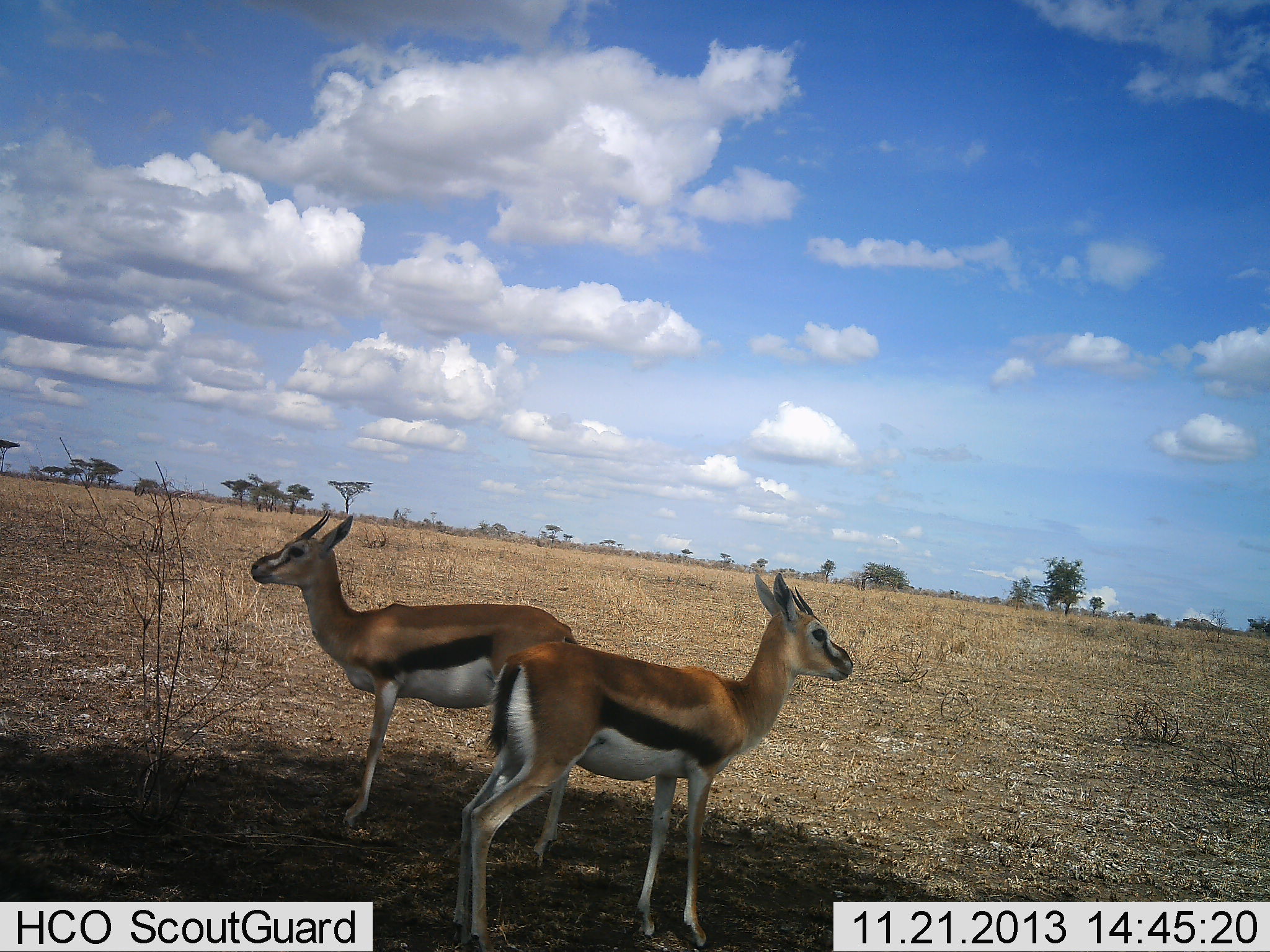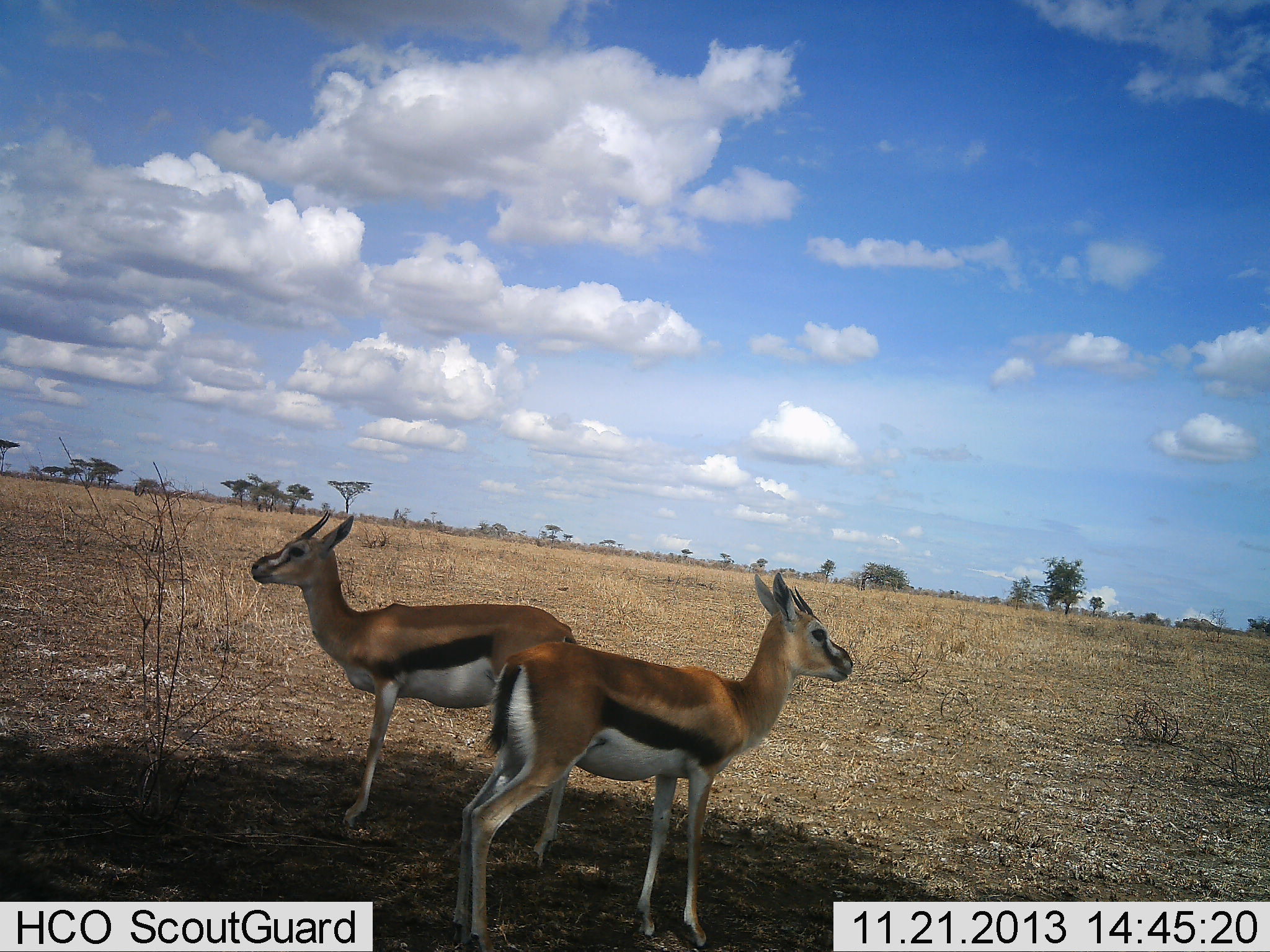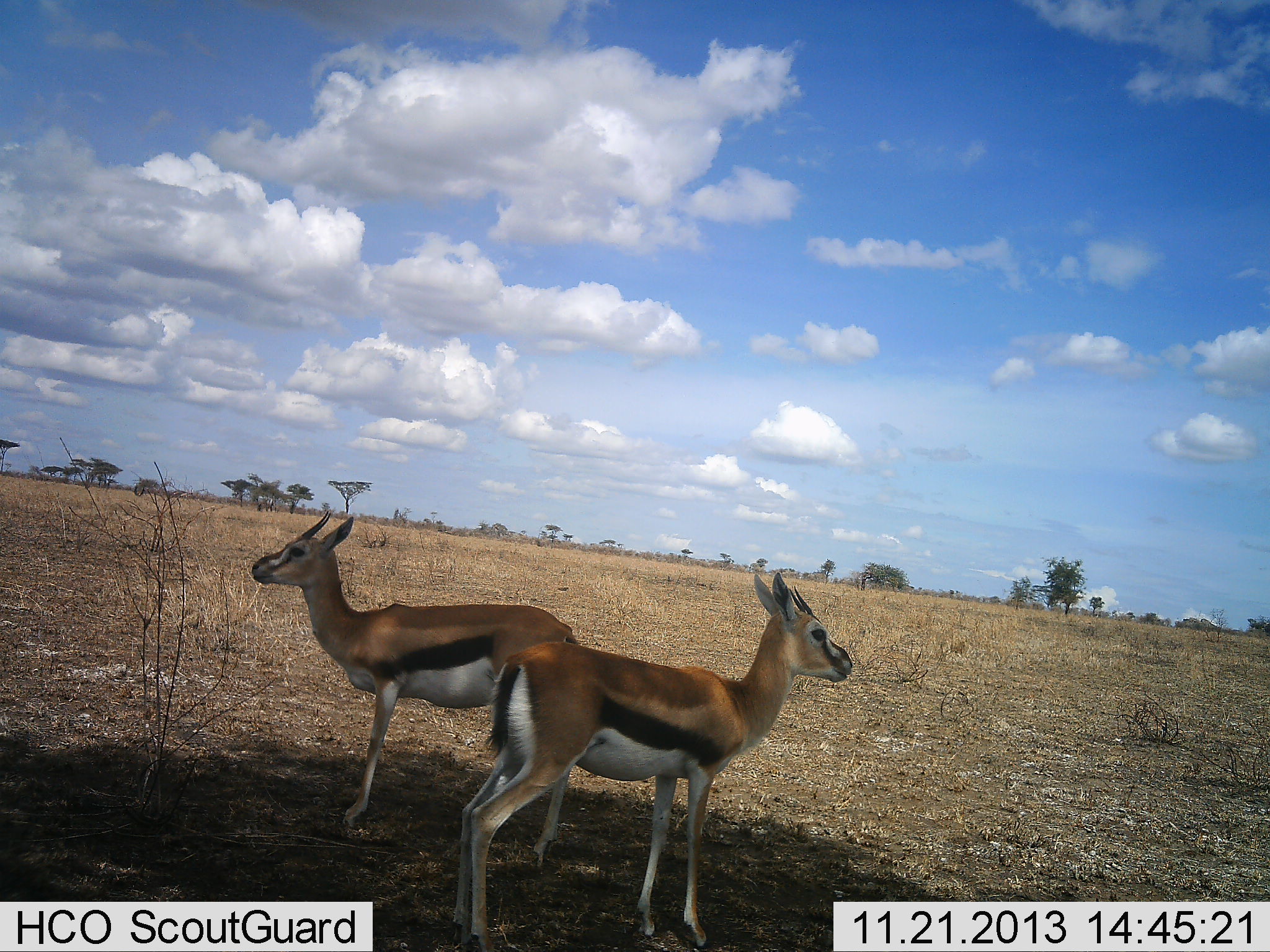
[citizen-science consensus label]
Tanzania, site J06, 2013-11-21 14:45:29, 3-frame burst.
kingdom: Animalia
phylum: Chordata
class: Mammalia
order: Artiodactyla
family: Bovidae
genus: Eudorcas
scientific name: Eudorcas thomsonii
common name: thomson's gazelle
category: gazellethomsons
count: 2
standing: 100%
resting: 0%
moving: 0%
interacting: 0%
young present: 0%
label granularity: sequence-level